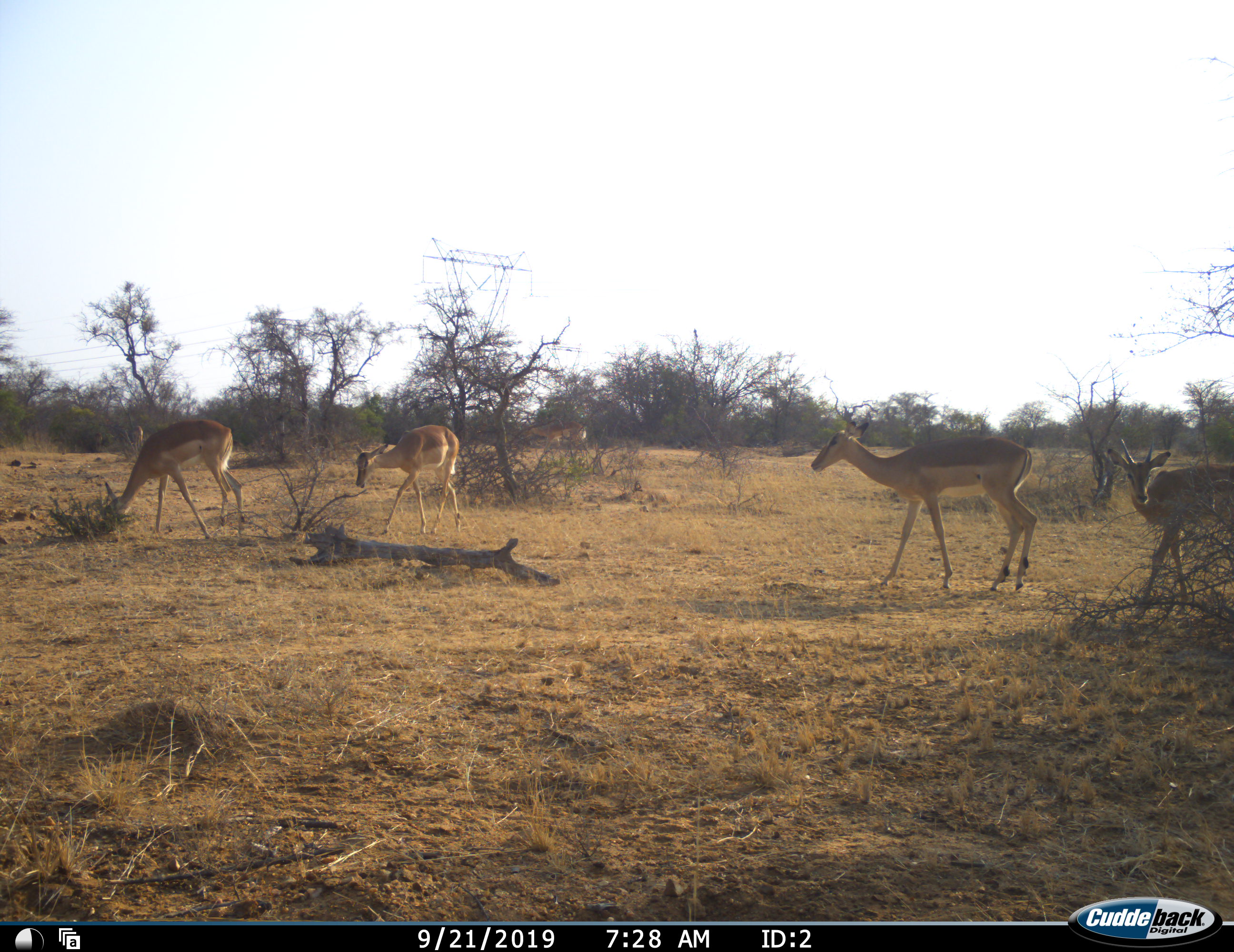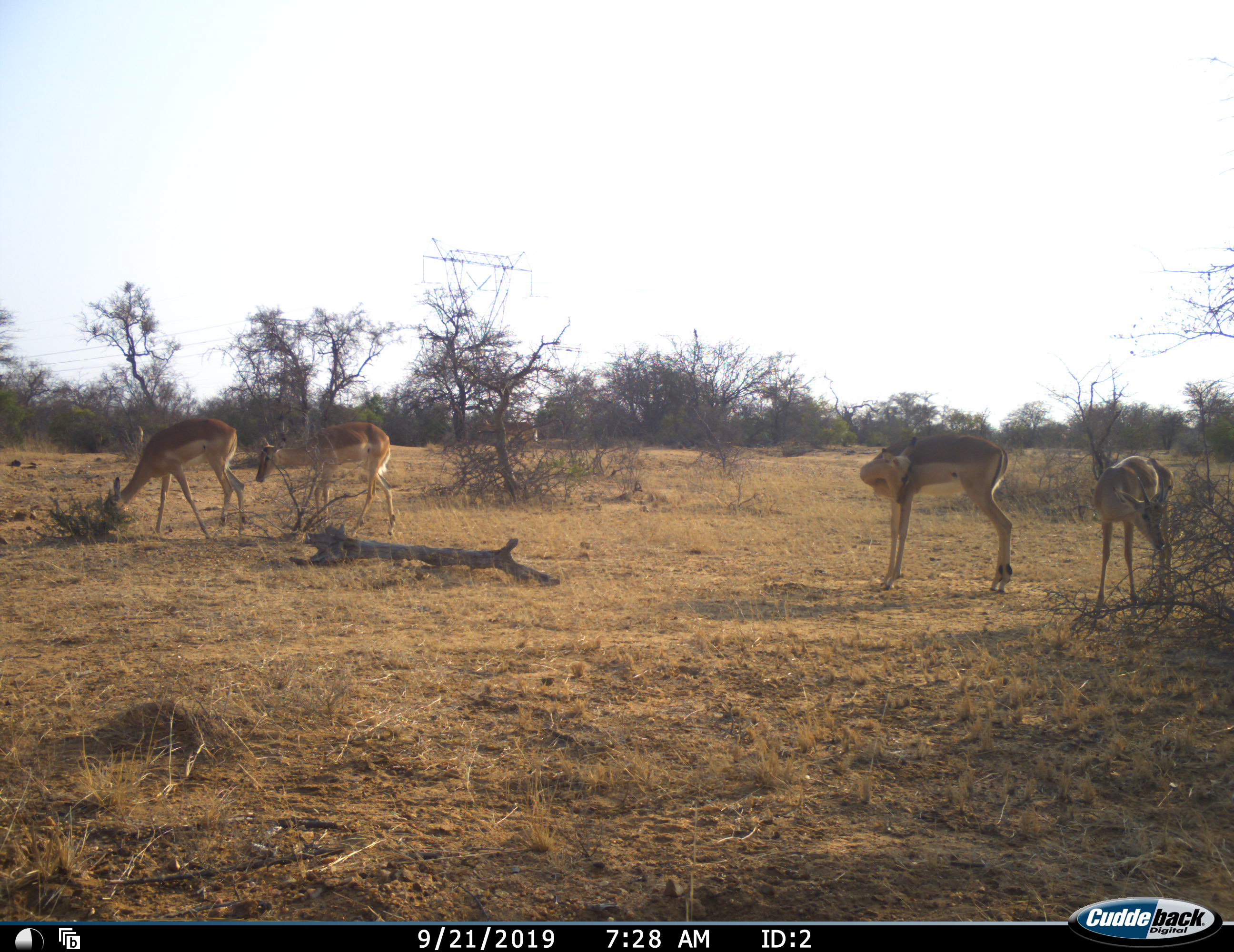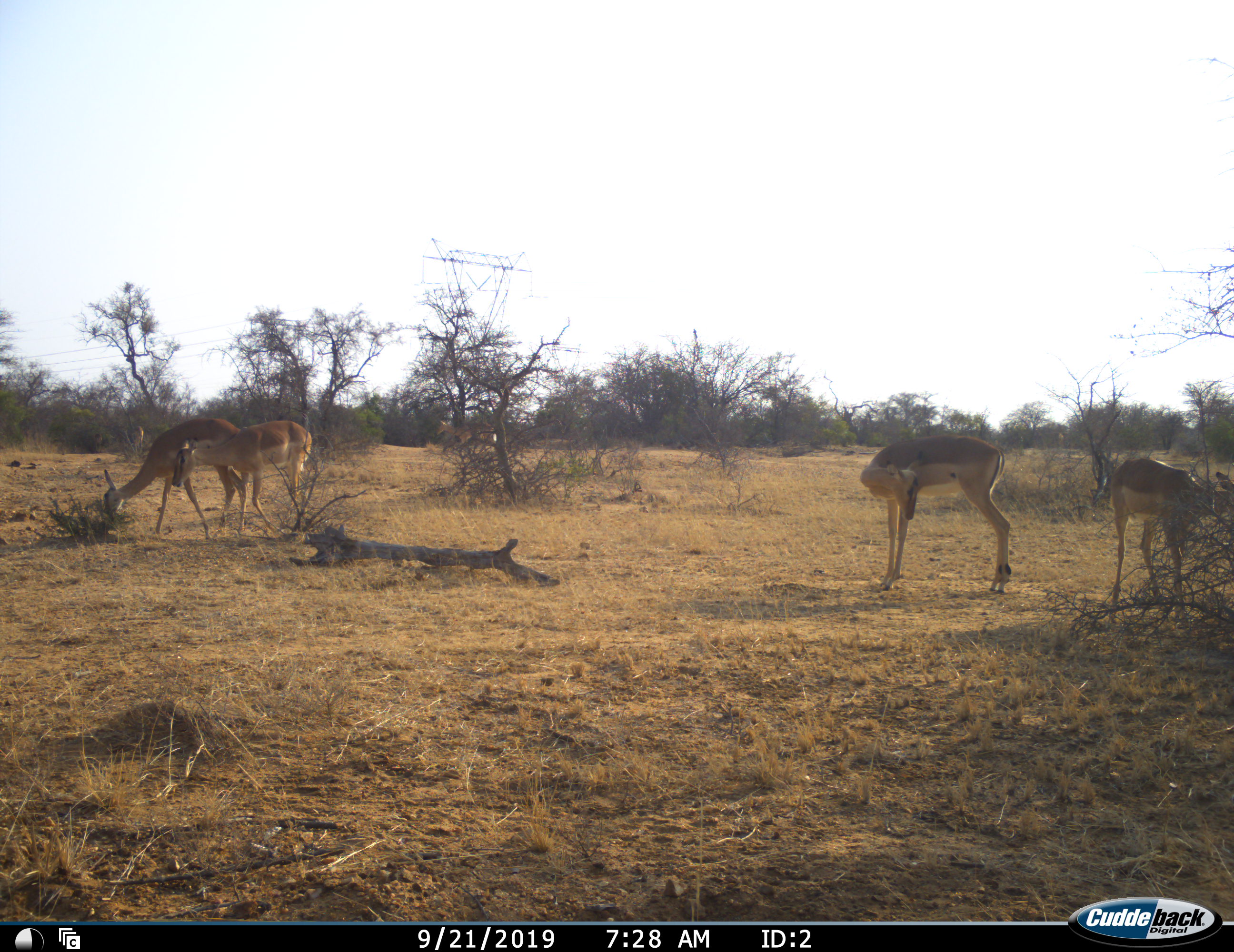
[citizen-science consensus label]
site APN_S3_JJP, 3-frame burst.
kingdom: Animalia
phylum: Chordata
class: Mammalia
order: Artiodactyla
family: Bovidae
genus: Aepyceros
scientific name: Aepyceros melampus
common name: impala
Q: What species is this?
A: Impala (Aepyceros melampus).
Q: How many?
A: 5.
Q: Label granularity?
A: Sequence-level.